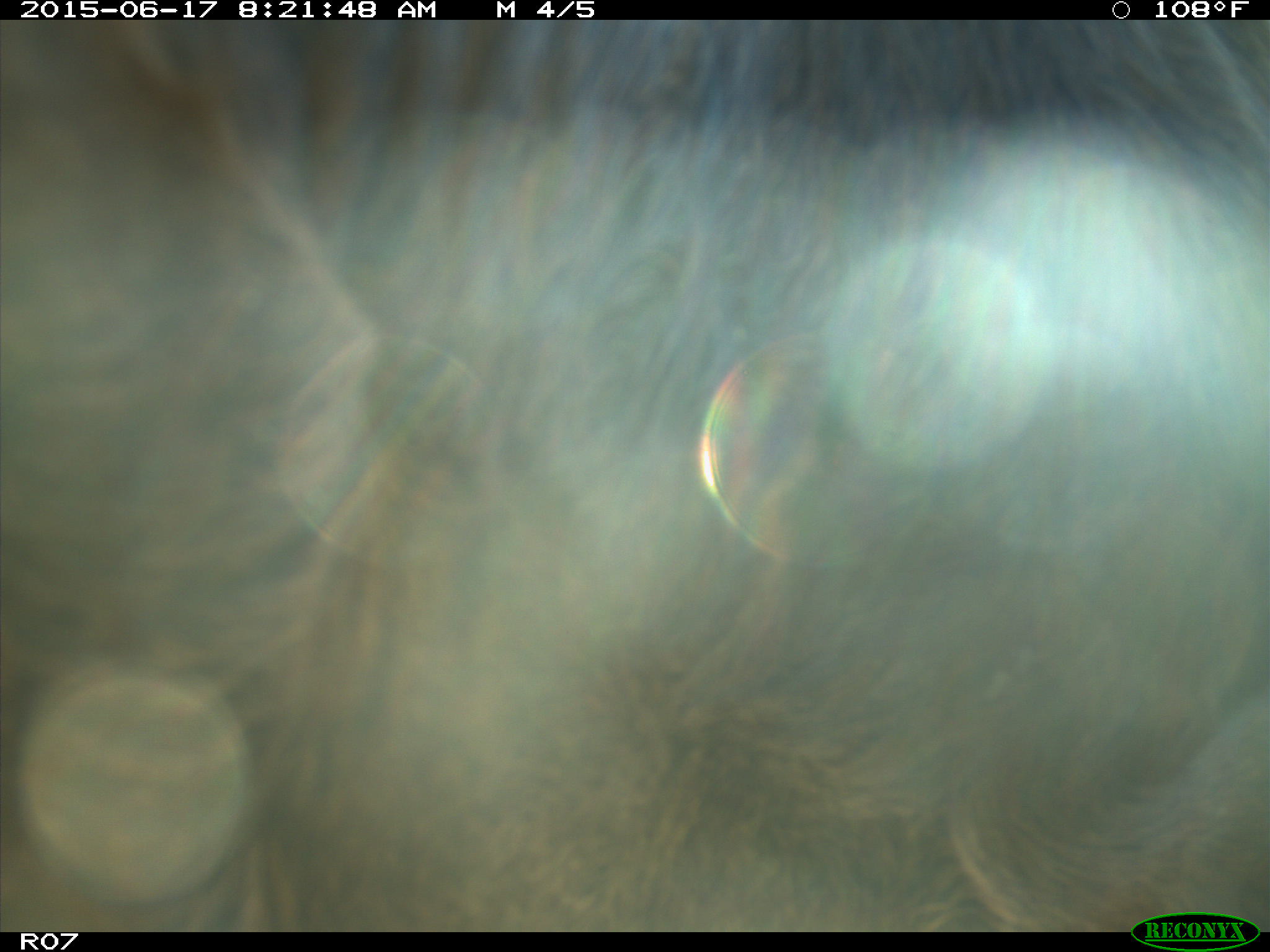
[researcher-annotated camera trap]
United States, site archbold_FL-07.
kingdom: Animalia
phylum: Chordata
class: Mammalia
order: Artiodactyla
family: Bovidae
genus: Bos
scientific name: Bos taurus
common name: domestic cow